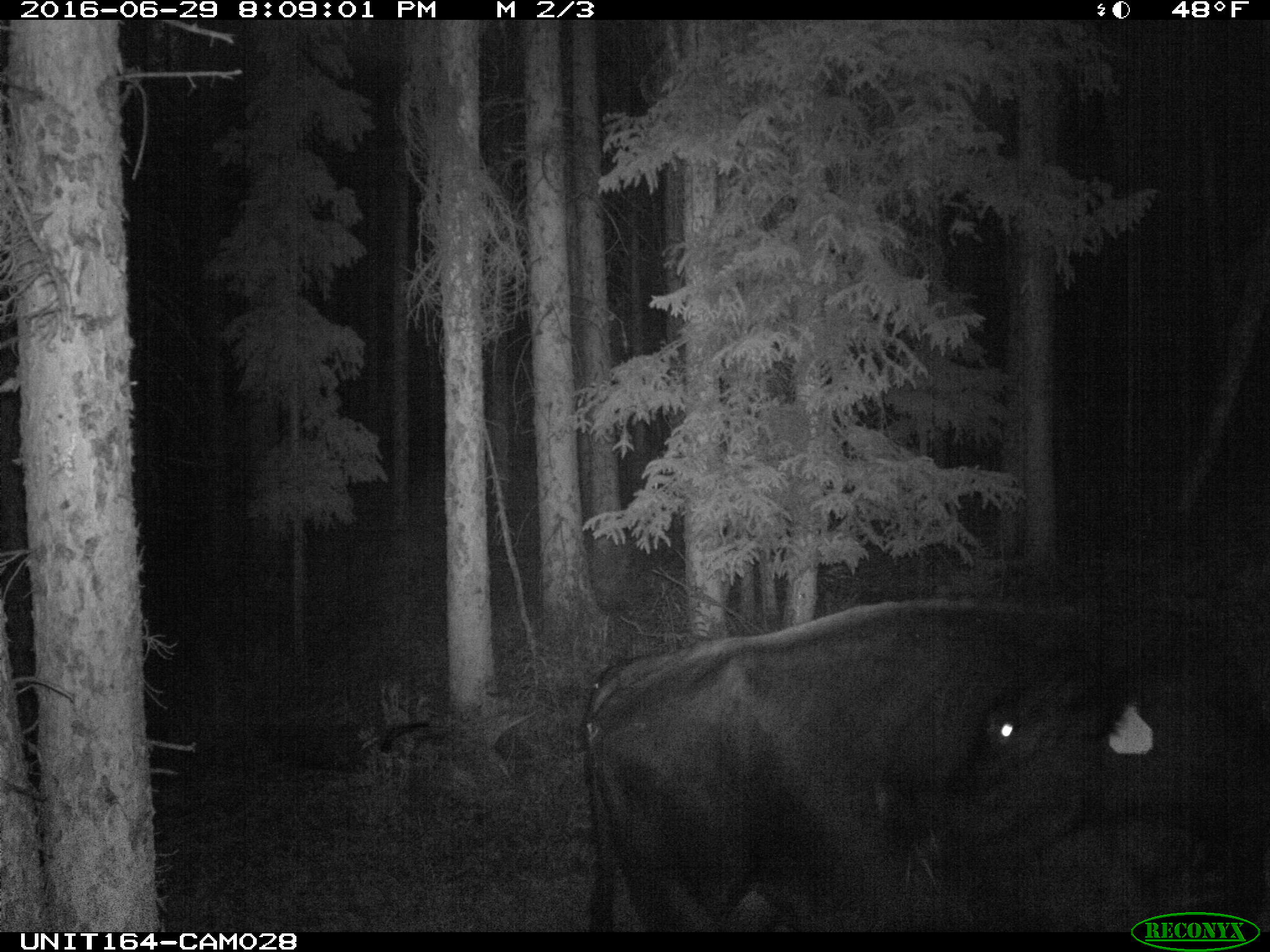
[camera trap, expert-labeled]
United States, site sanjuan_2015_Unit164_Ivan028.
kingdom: Animalia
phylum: Chordata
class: Mammalia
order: Artiodactyla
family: Bovidae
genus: Bos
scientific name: Bos taurus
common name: domestic cow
Bos taurus (domestic cow).